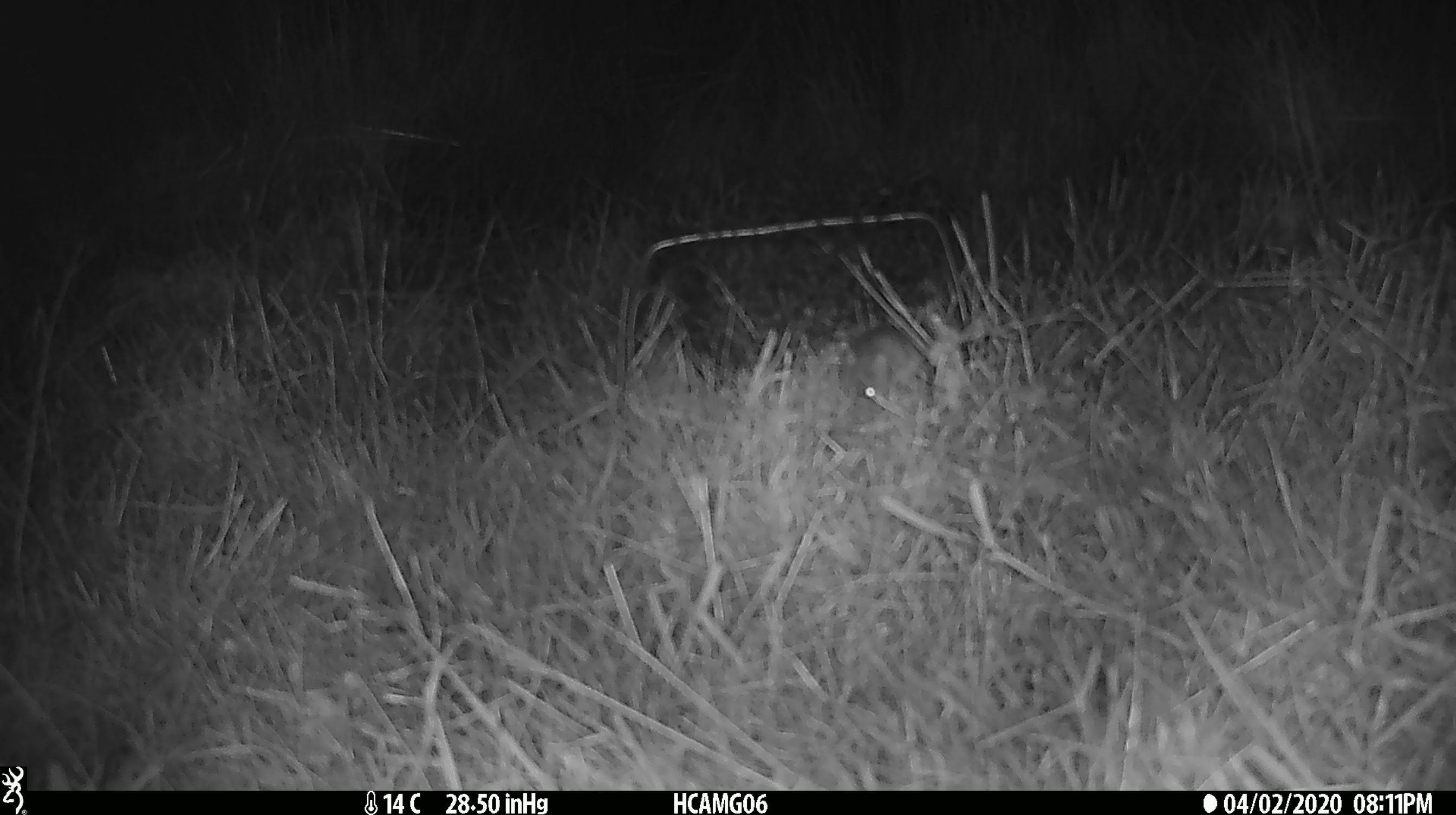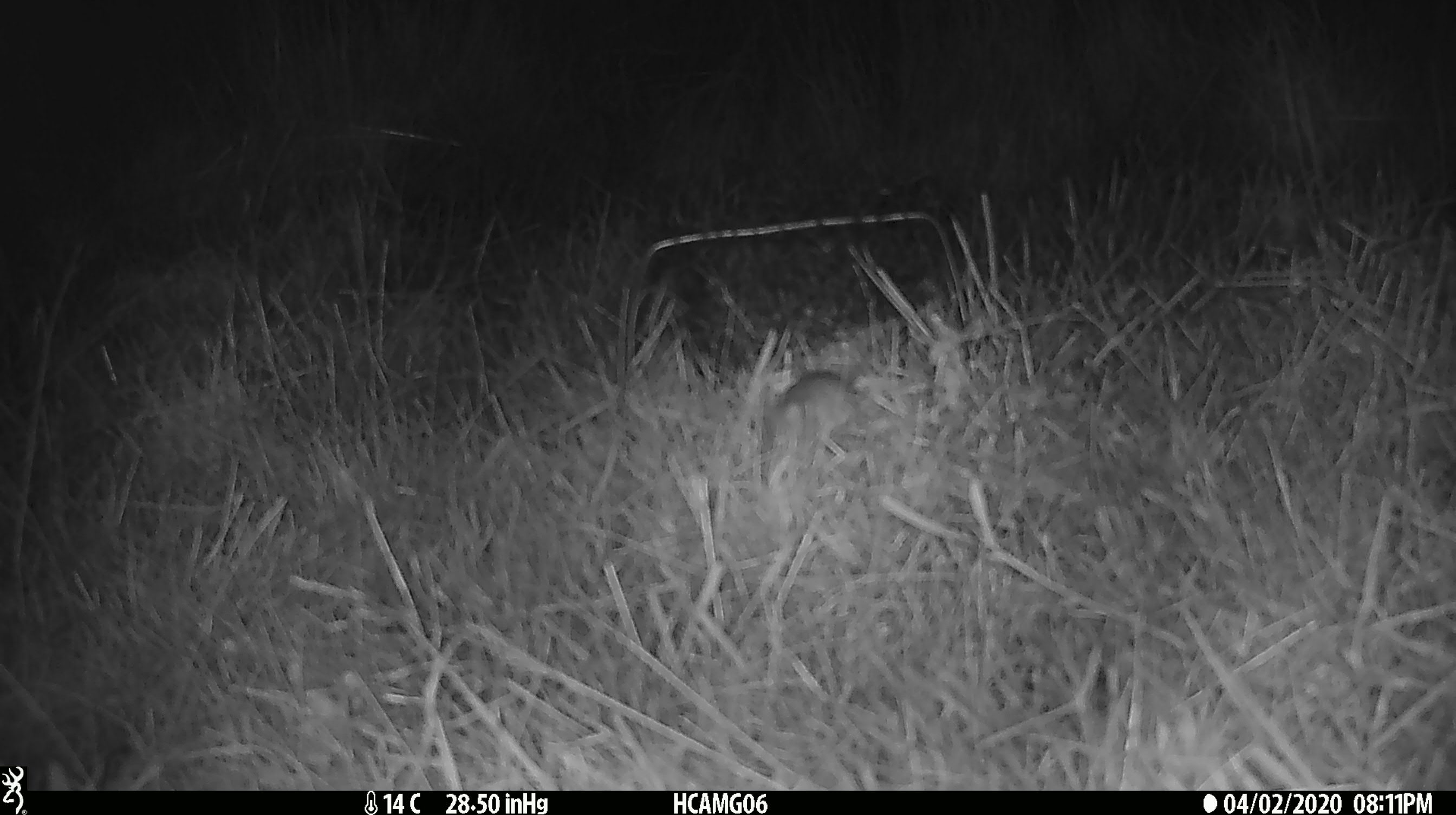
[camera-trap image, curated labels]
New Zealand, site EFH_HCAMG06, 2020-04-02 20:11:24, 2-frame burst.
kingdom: Animalia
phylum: Chordata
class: Mammalia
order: Rodentia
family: Muridae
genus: Mus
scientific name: Mus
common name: mouse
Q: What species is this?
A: Mouse (Mus).